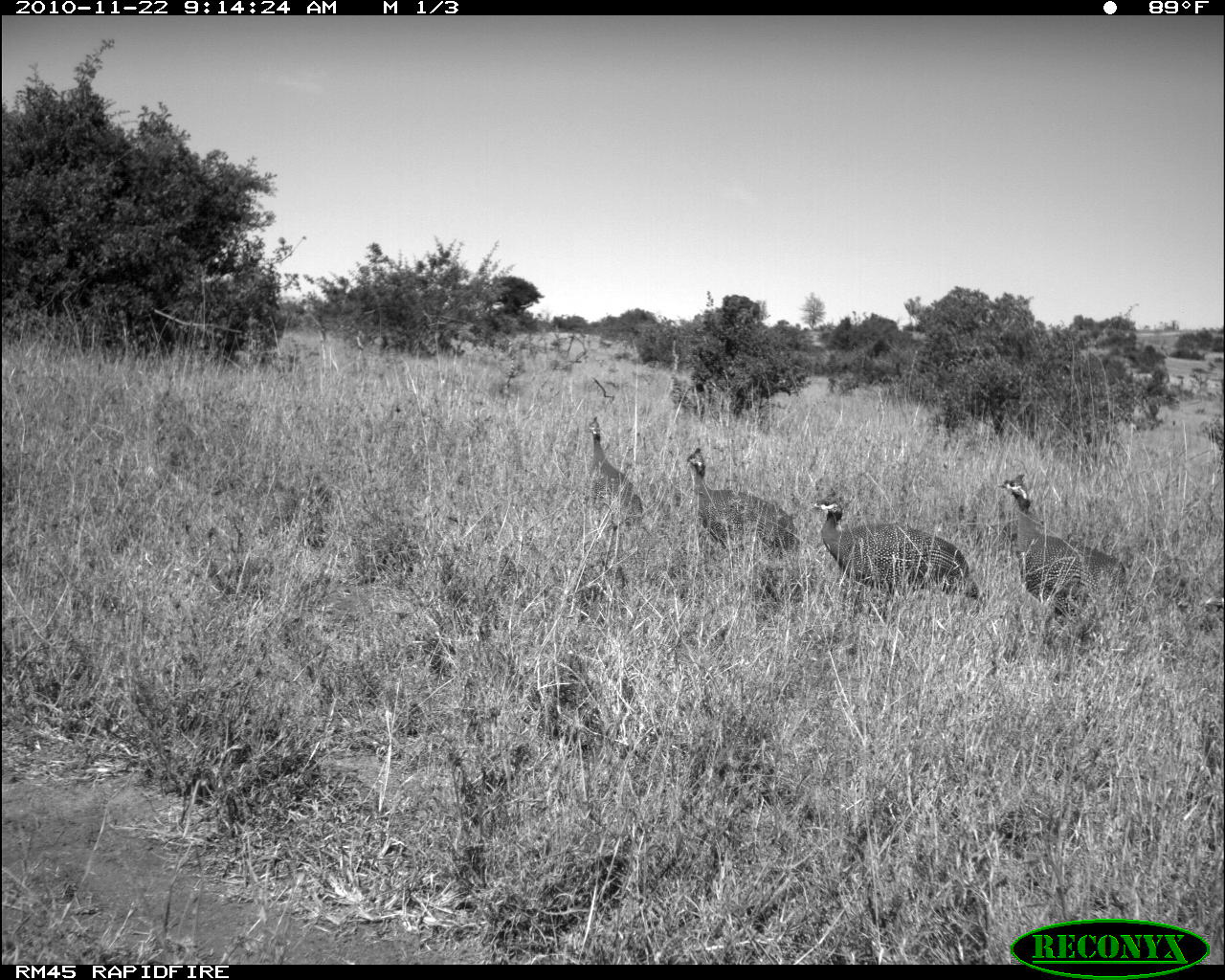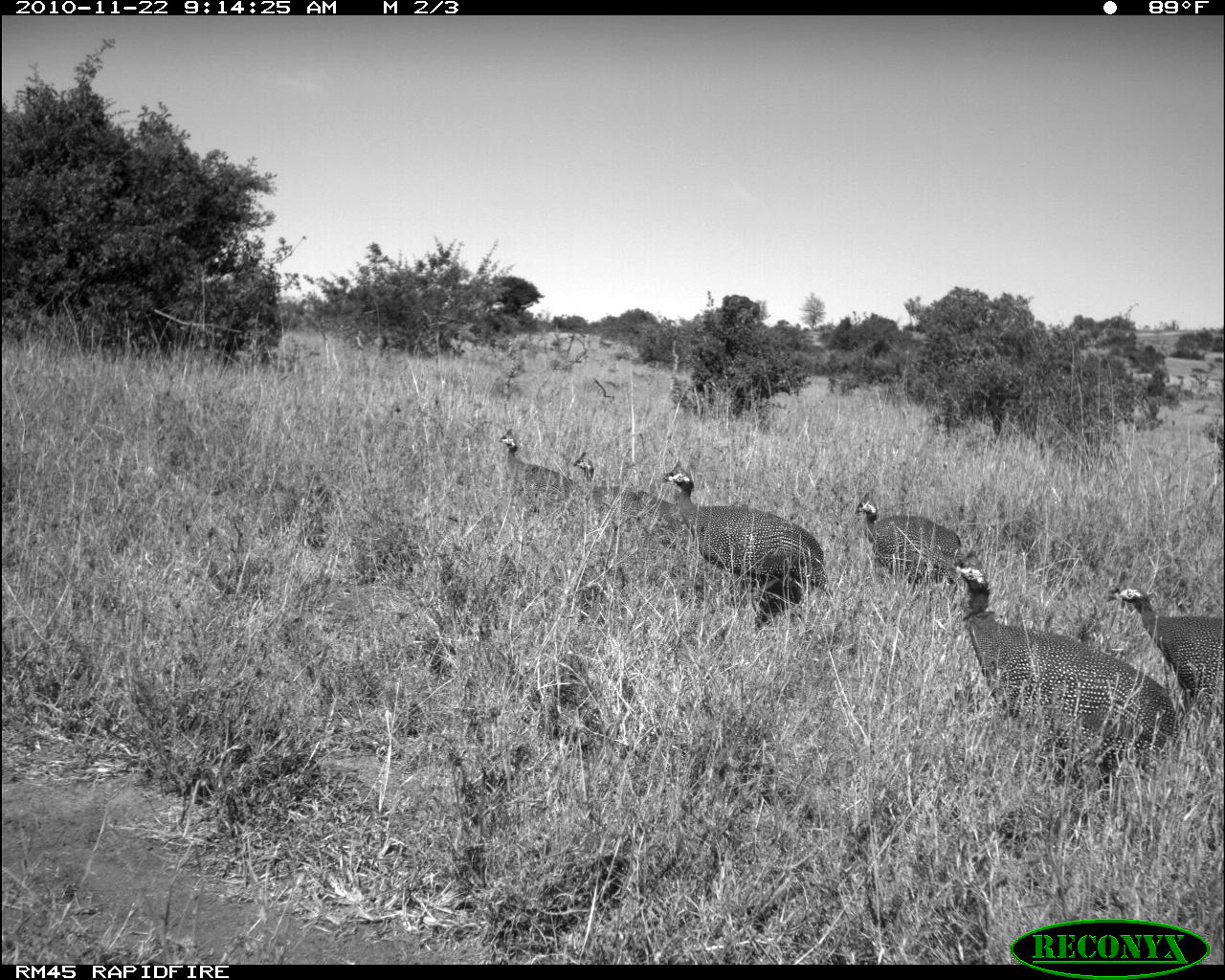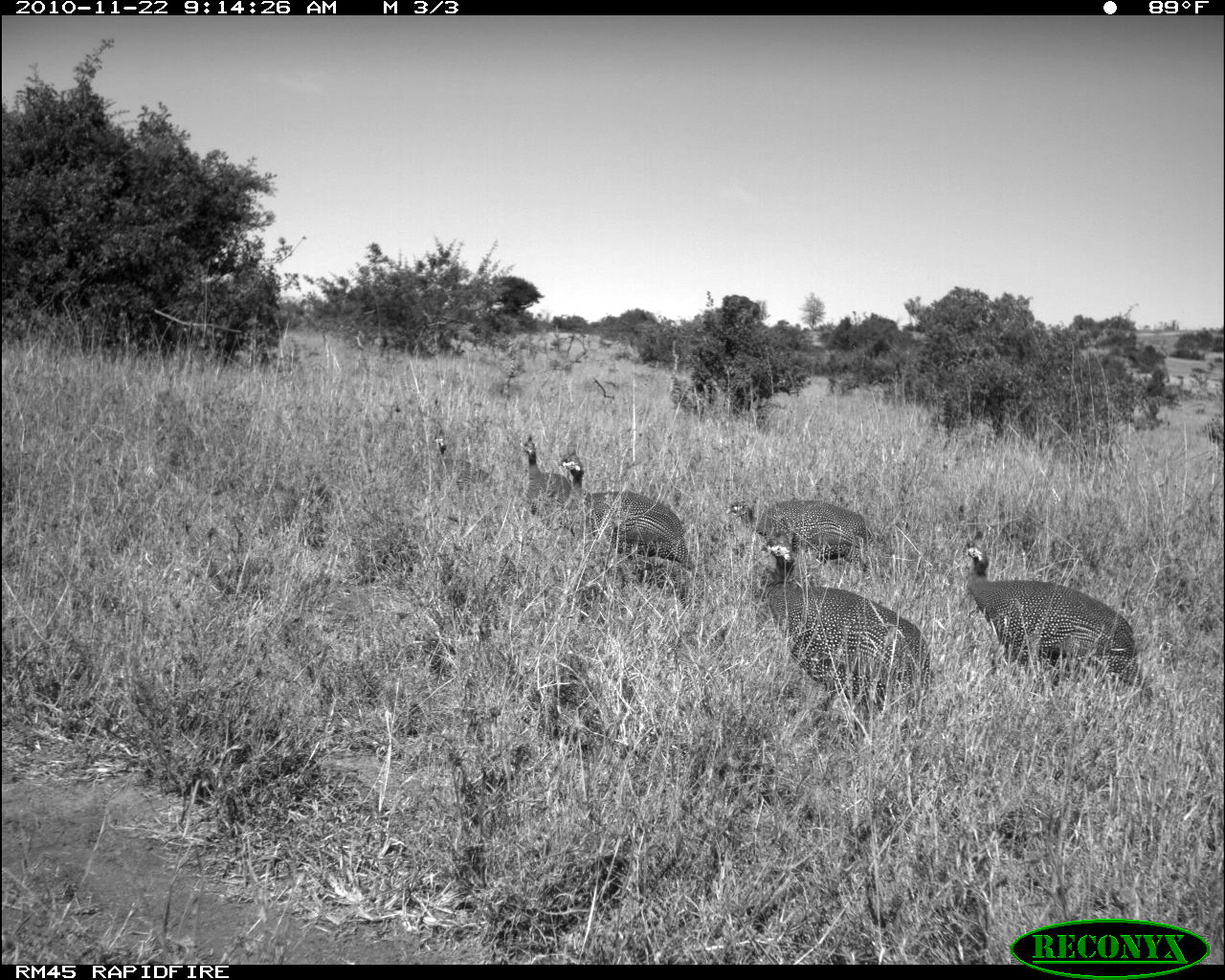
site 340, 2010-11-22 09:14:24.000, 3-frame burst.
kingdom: Animalia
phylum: Chordata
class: Aves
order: Galliformes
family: Numididae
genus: Numida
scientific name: Numida meleagris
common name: helmeted guineafowl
Numida meleagris (helmeted guineafowl), count 5.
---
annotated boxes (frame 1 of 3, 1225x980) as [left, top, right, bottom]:
numida meleagris: [808, 487, 980, 617]; [995, 473, 1128, 616]; [685, 447, 804, 606]; [587, 416, 643, 534]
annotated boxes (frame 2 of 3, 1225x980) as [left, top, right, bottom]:
numida meleagris: [953, 550, 1174, 789]; [662, 456, 831, 594]; [1113, 586, 1225, 724]; [575, 452, 692, 551]; [854, 492, 964, 583]; [499, 429, 578, 498]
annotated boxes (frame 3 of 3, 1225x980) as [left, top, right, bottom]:
numida meleagris: [762, 539, 936, 742]; [963, 544, 1139, 688]; [560, 448, 699, 588]; [723, 497, 875, 573]; [430, 435, 501, 505]; [519, 434, 571, 523]